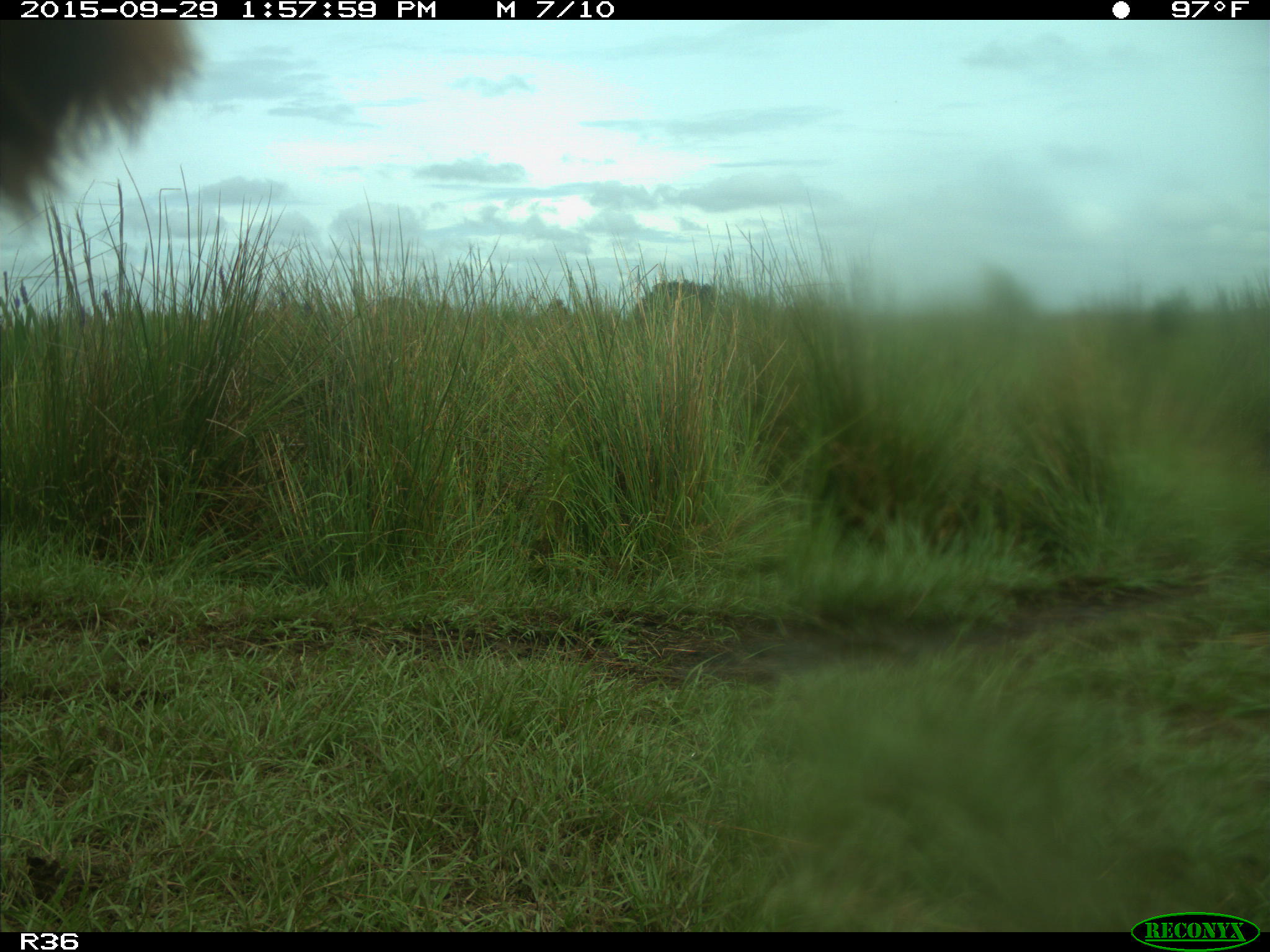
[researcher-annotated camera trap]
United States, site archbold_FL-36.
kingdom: Animalia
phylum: Chordata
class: Mammalia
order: Artiodactyla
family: Bovidae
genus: Bos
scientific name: Bos taurus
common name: domestic cow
Bos taurus (domestic cow).